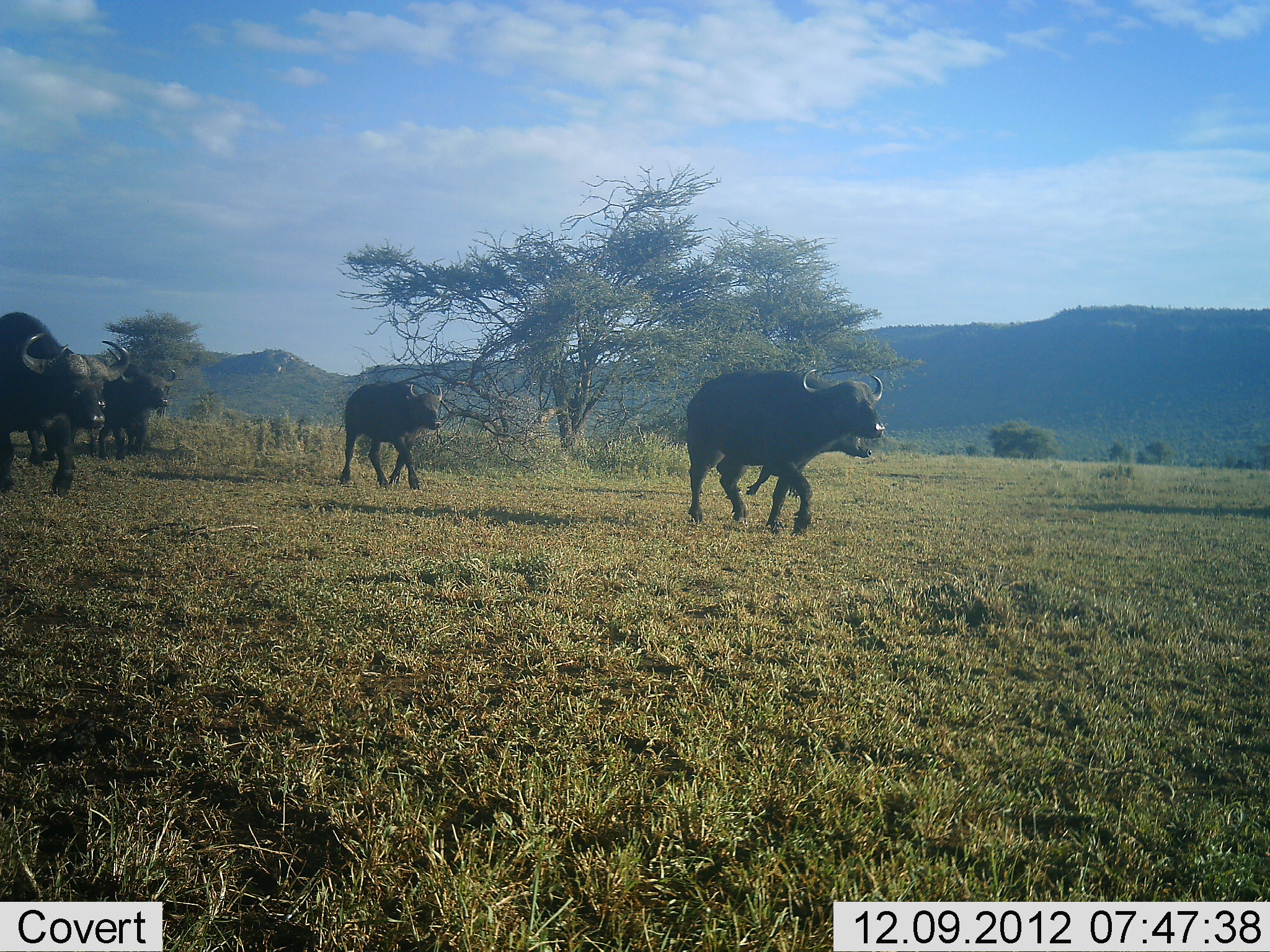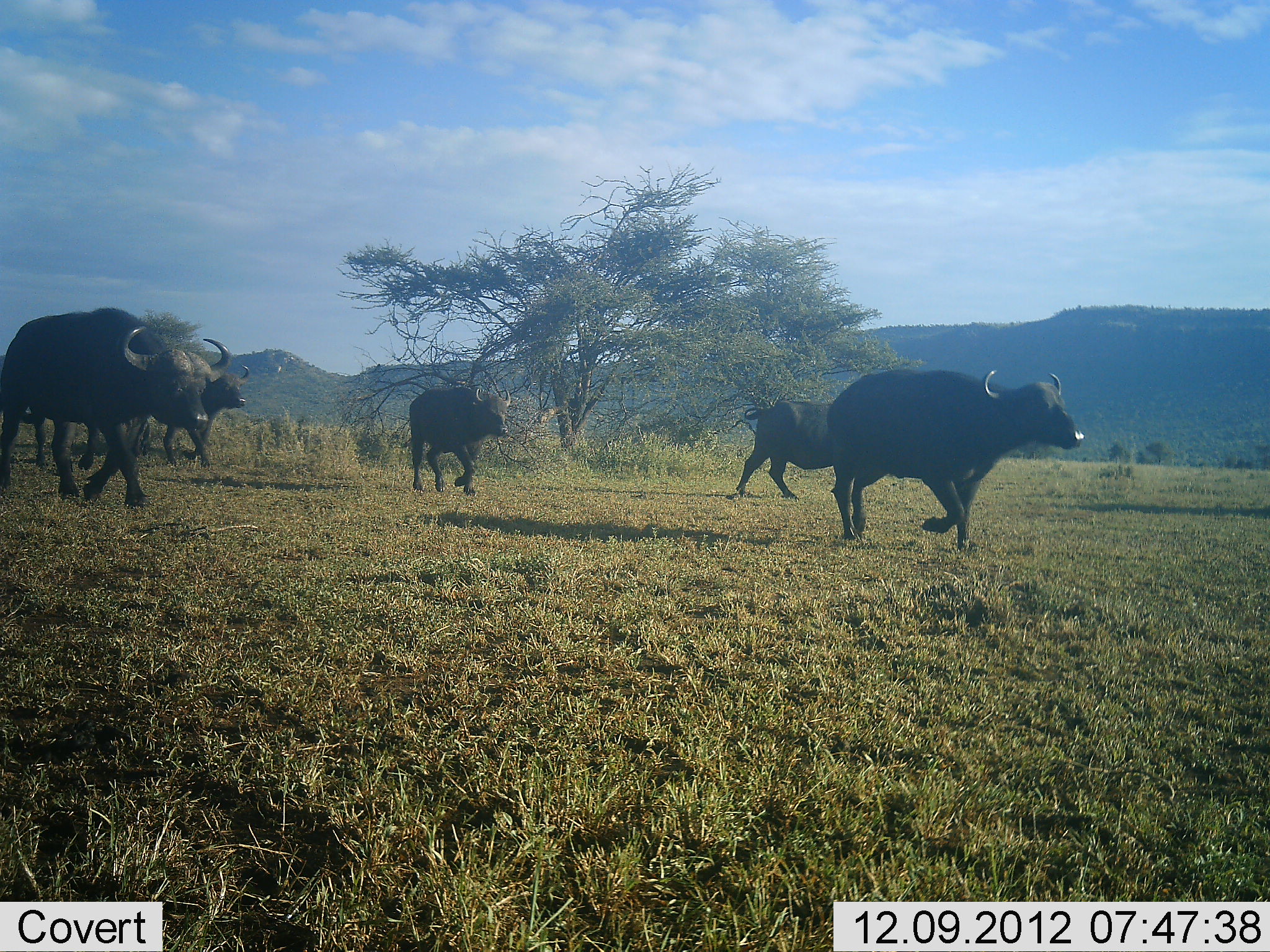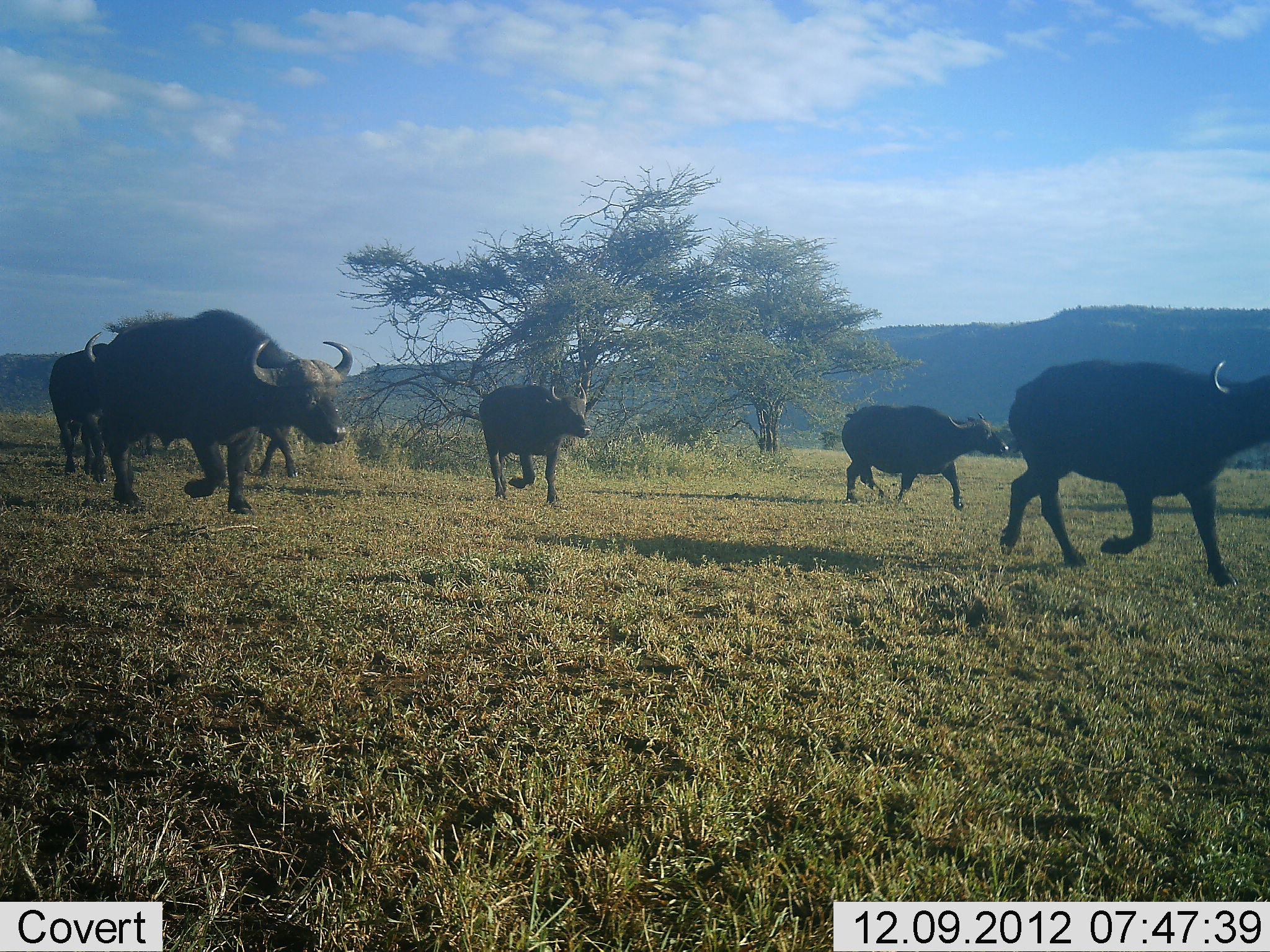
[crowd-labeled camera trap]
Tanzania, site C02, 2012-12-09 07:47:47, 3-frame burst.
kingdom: Animalia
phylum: Chordata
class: Mammalia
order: Artiodactyla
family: Bovidae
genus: Syncerus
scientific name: Syncerus caffer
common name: cape buffalo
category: buffalo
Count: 6.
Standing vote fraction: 0%.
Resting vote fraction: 0%.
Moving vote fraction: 100%.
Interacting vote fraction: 0%.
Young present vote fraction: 5%.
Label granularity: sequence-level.